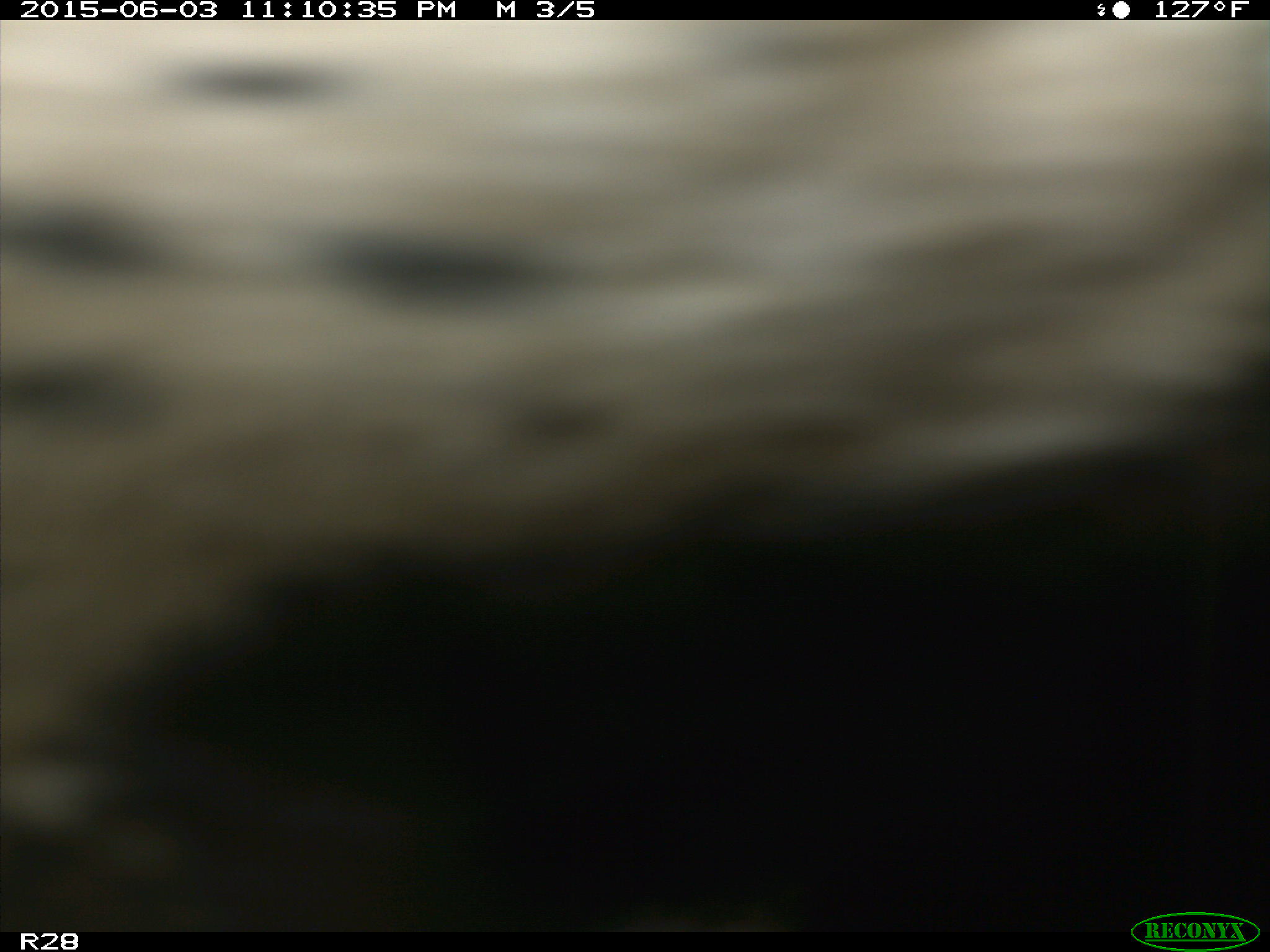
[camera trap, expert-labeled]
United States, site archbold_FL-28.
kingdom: Animalia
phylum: Chordata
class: Mammalia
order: Artiodactyla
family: Bovidae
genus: Bos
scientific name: Bos taurus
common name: domestic cow